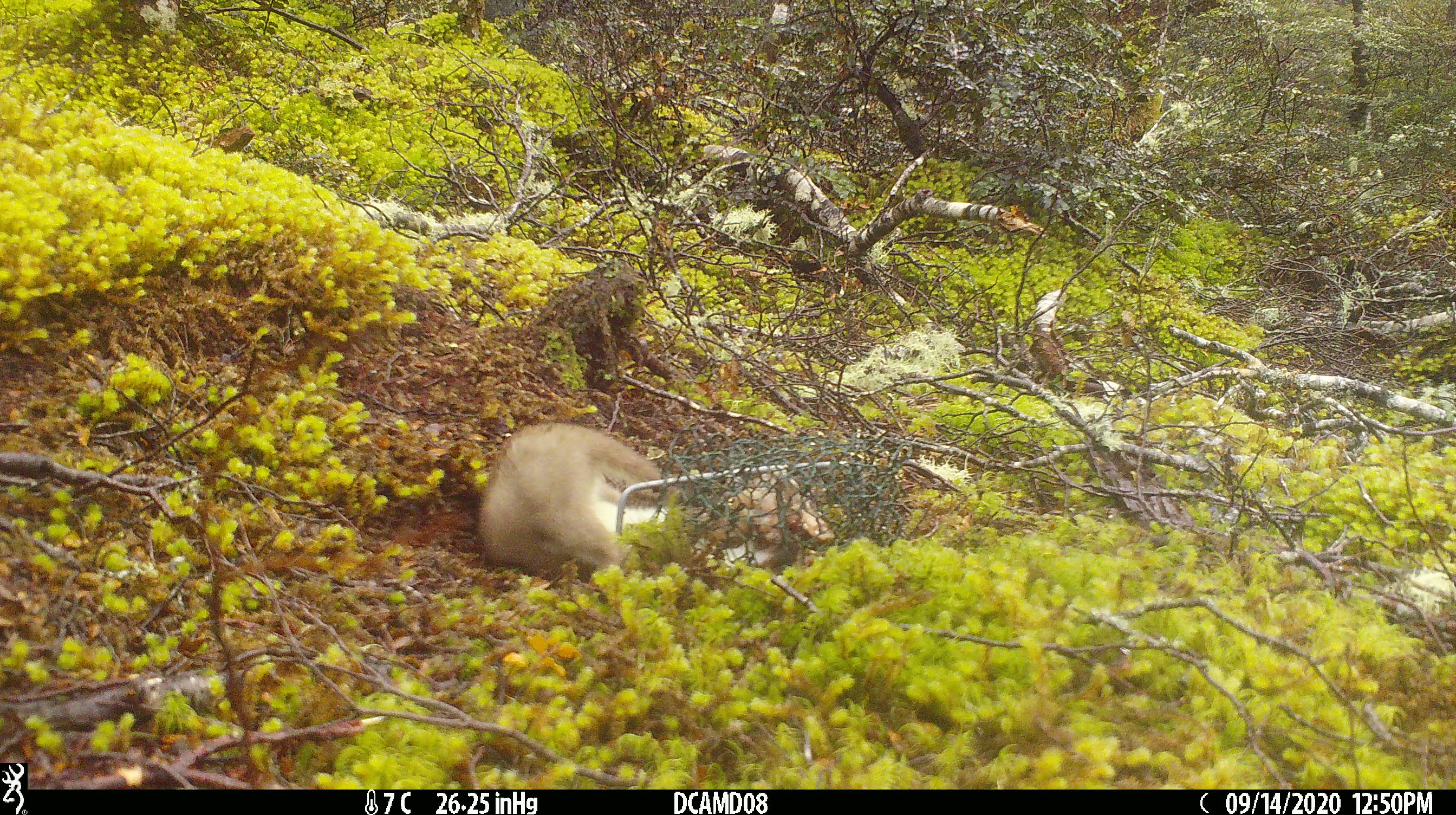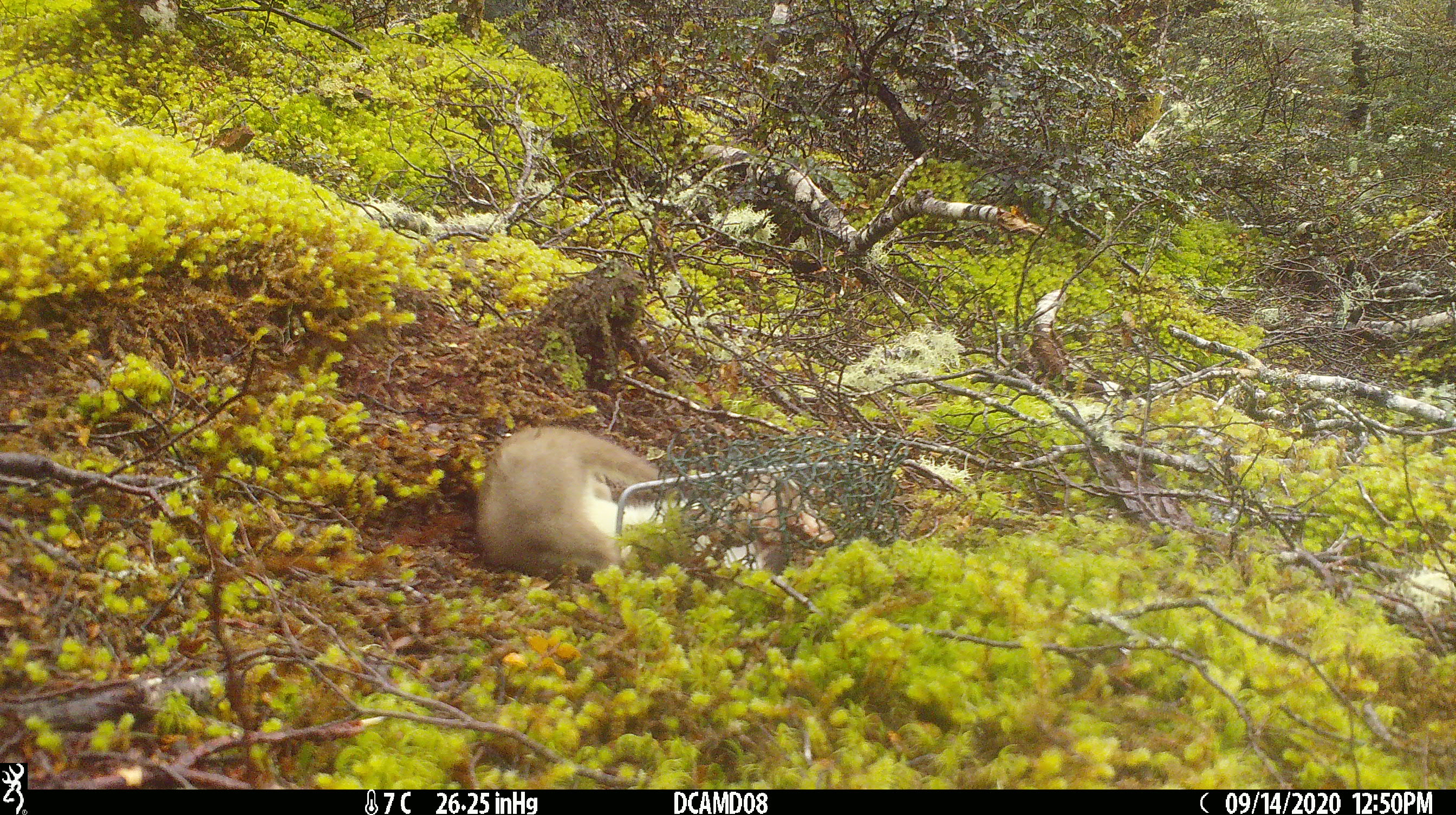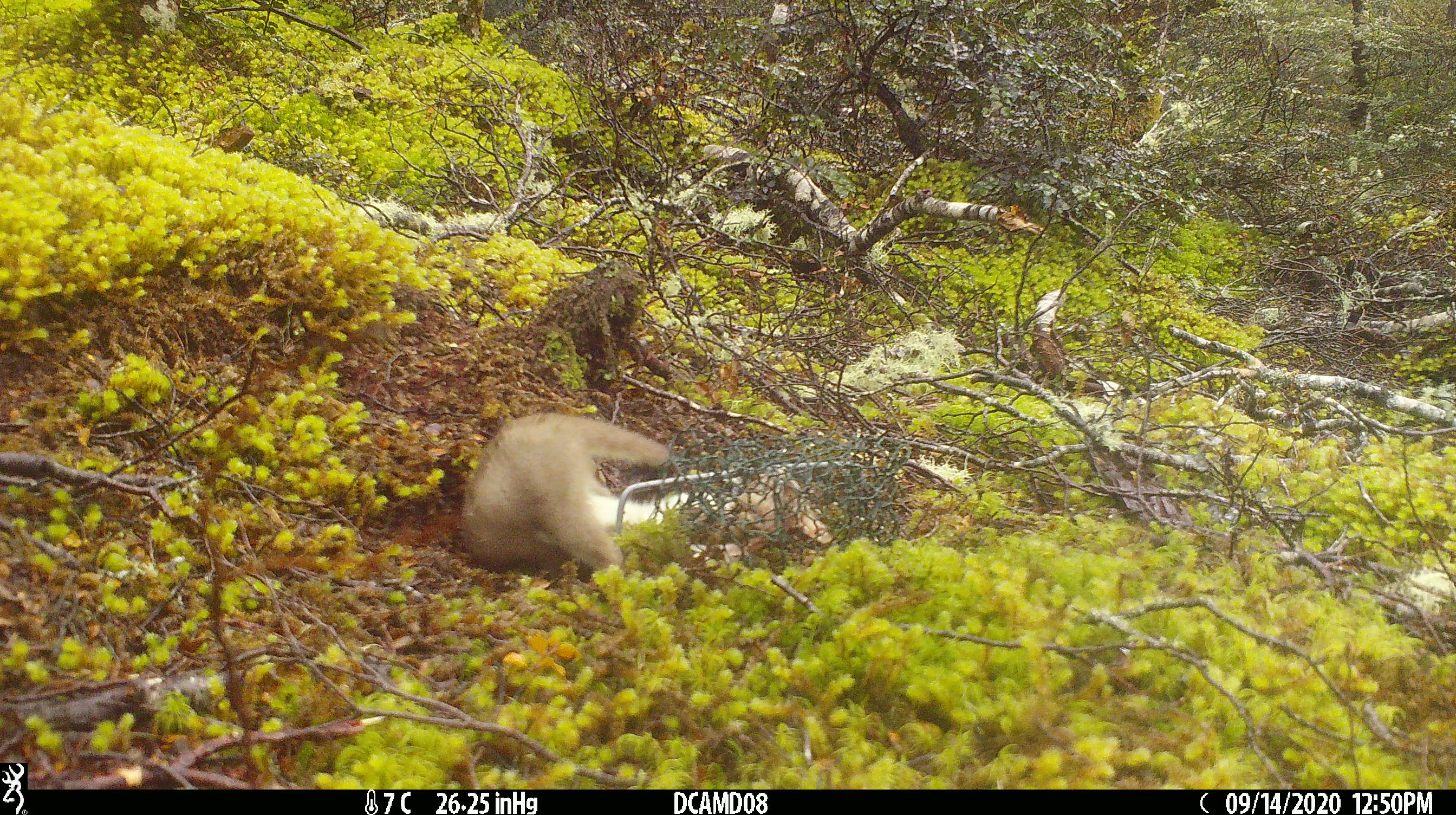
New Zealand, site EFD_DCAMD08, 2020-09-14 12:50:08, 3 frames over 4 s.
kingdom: Animalia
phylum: Chordata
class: Mammalia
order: Carnivora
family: Mustelidae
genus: Mustela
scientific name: Mustela erminea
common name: stoat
Stoat (Mustela erminea).